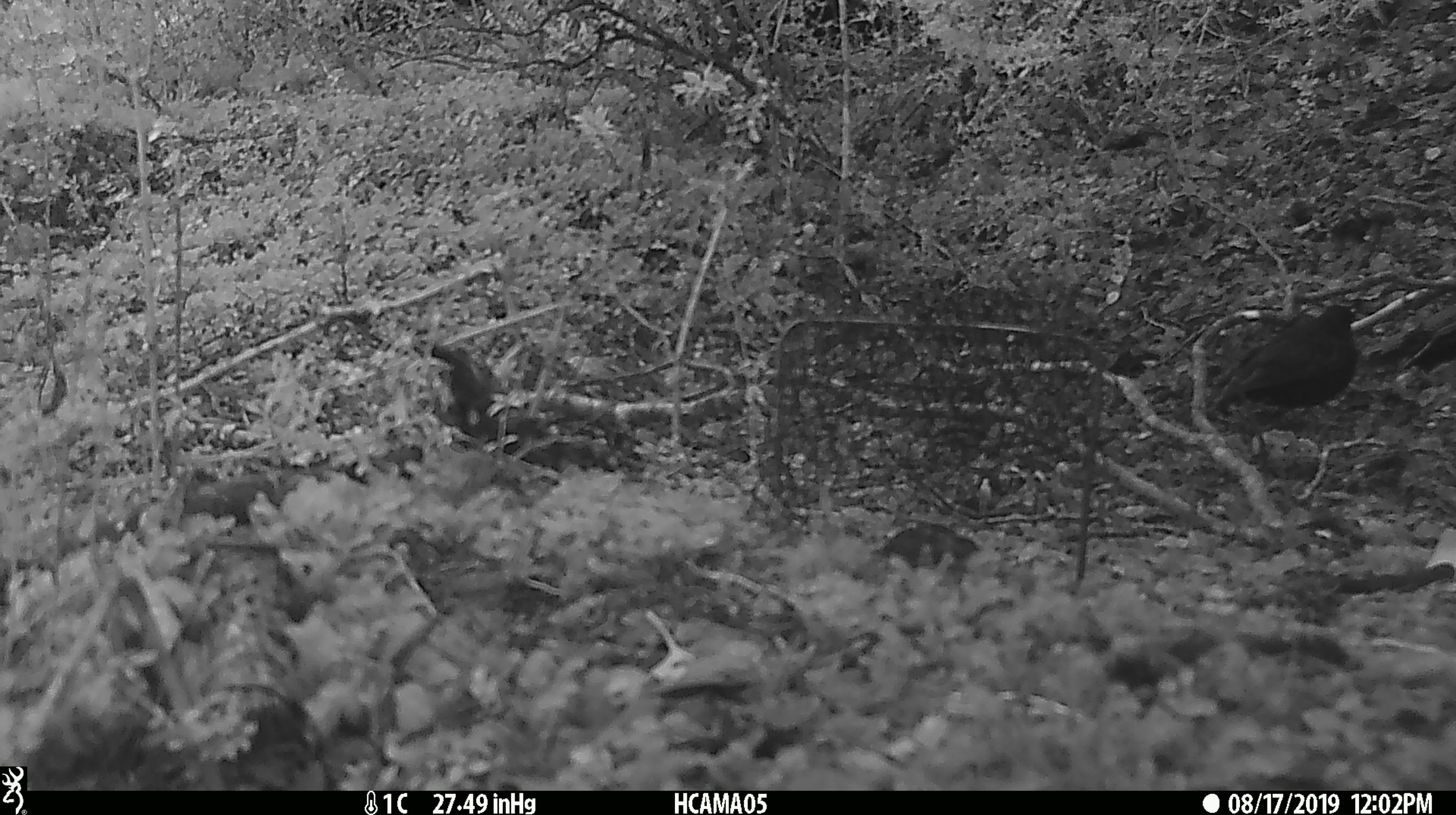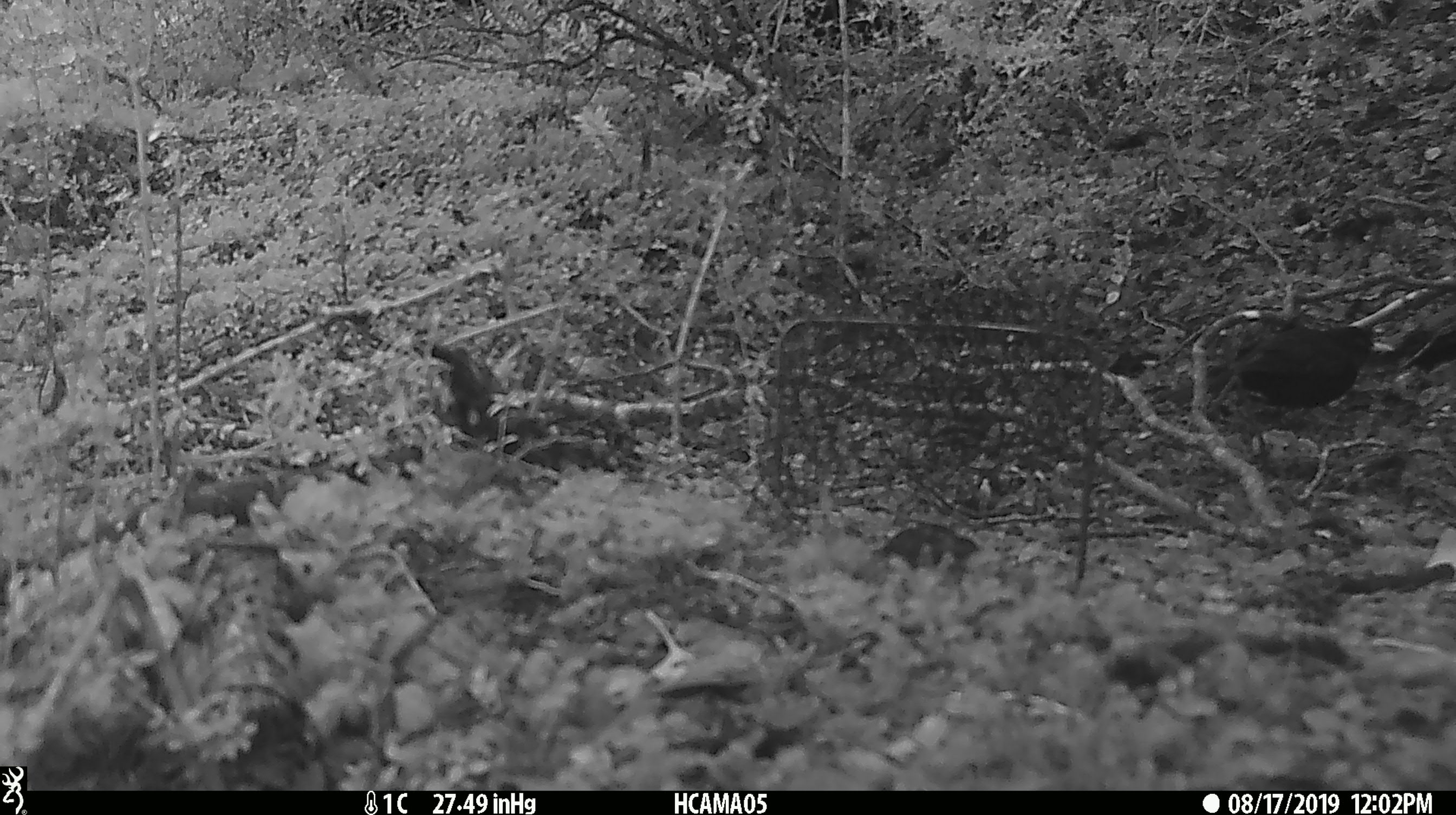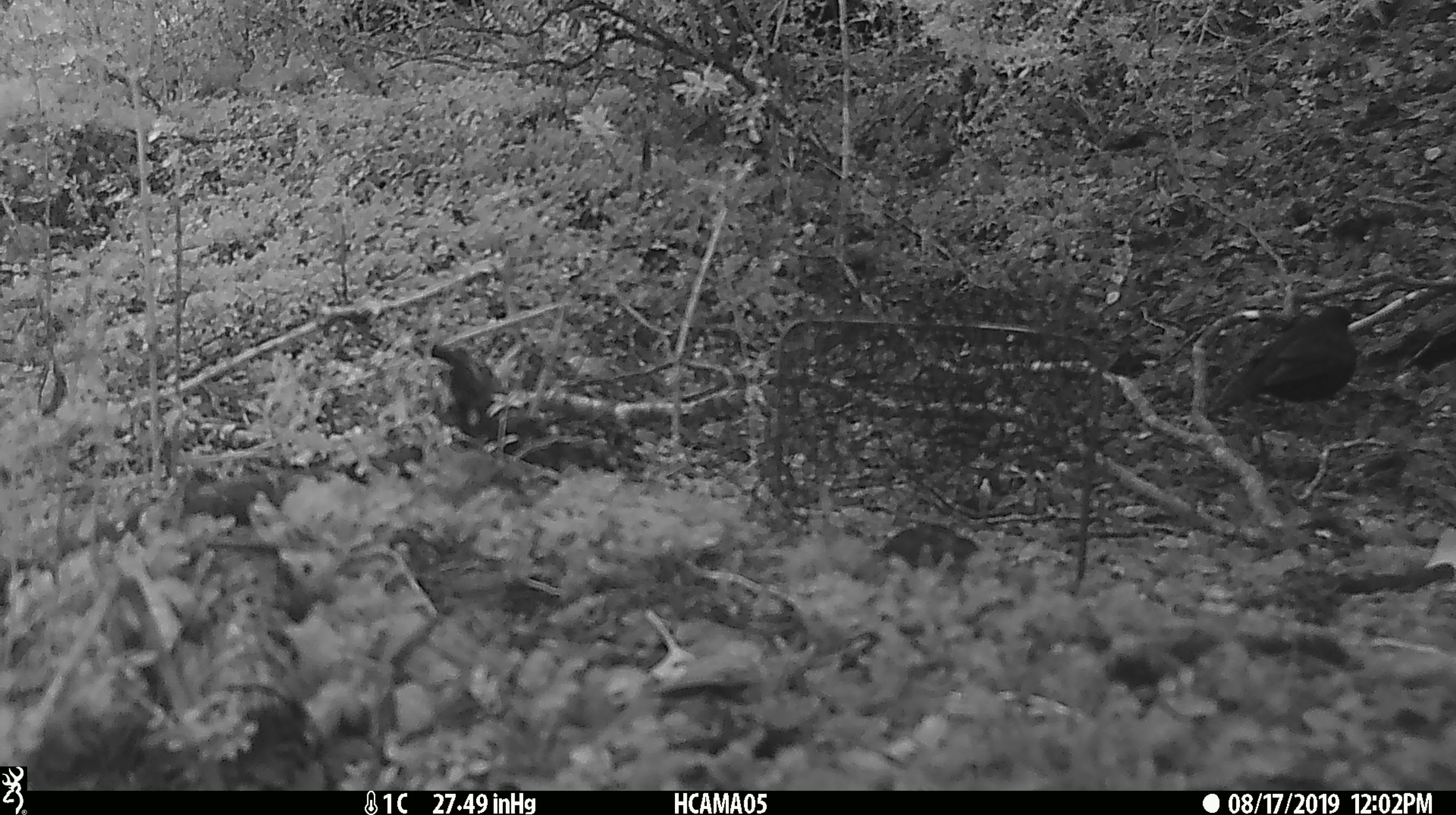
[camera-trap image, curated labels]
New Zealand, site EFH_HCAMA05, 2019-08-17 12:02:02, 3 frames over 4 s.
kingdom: Animalia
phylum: Chordata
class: Aves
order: Passeriformes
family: Turdidae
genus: Turdus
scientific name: Turdus merula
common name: eurasian blackbird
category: blackbird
Blackbird (eurasian blackbird) (Turdus merula).